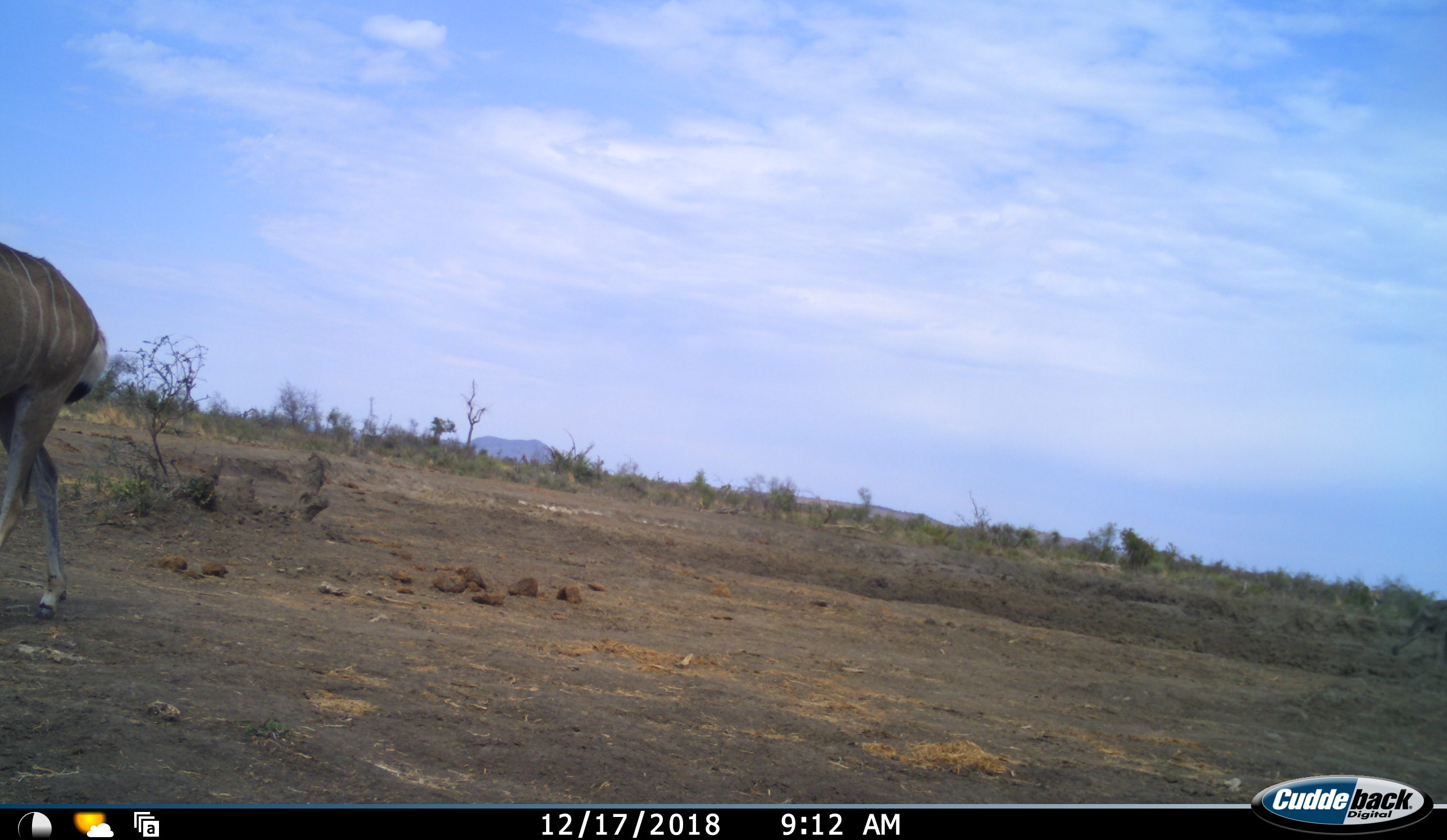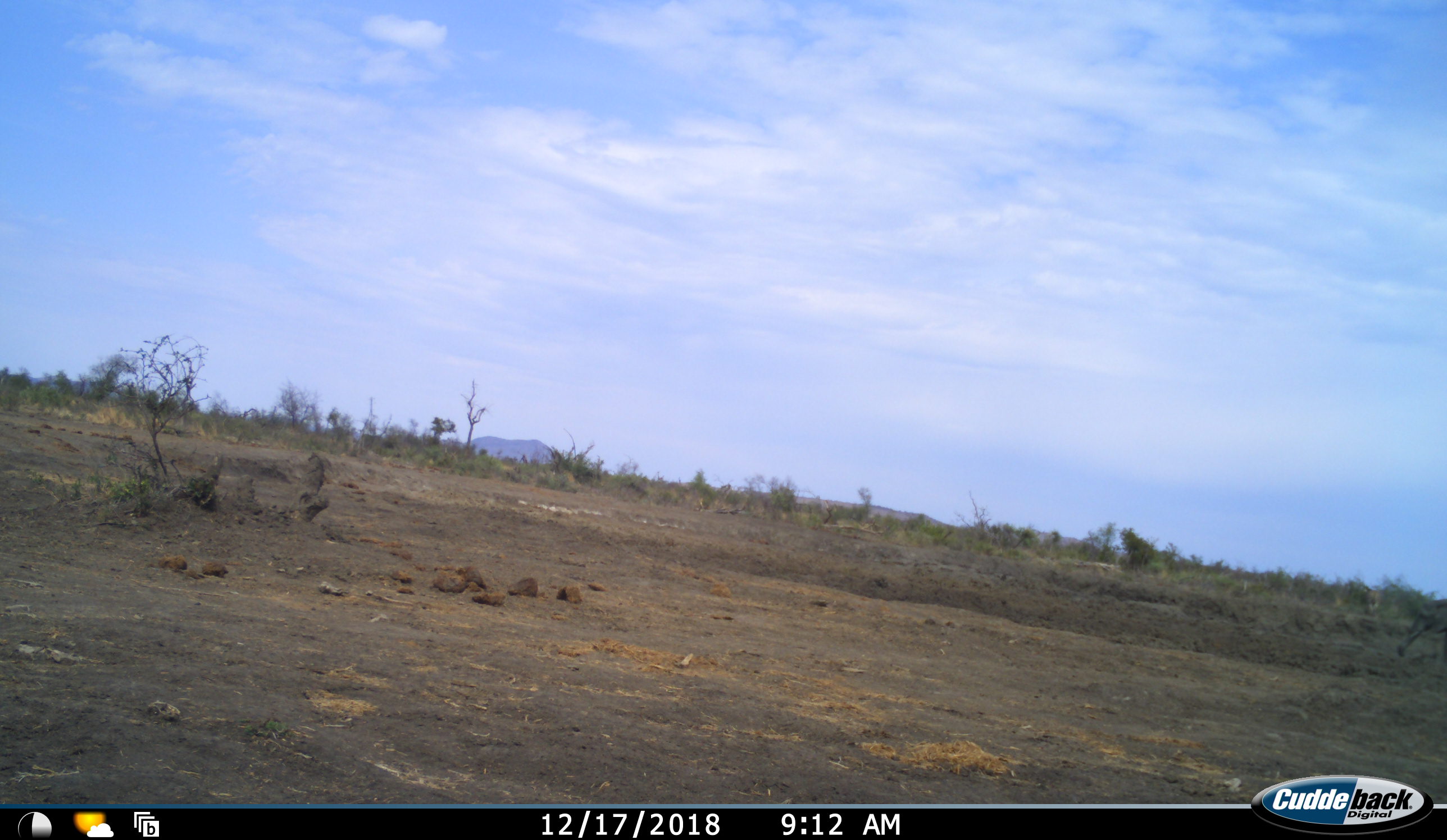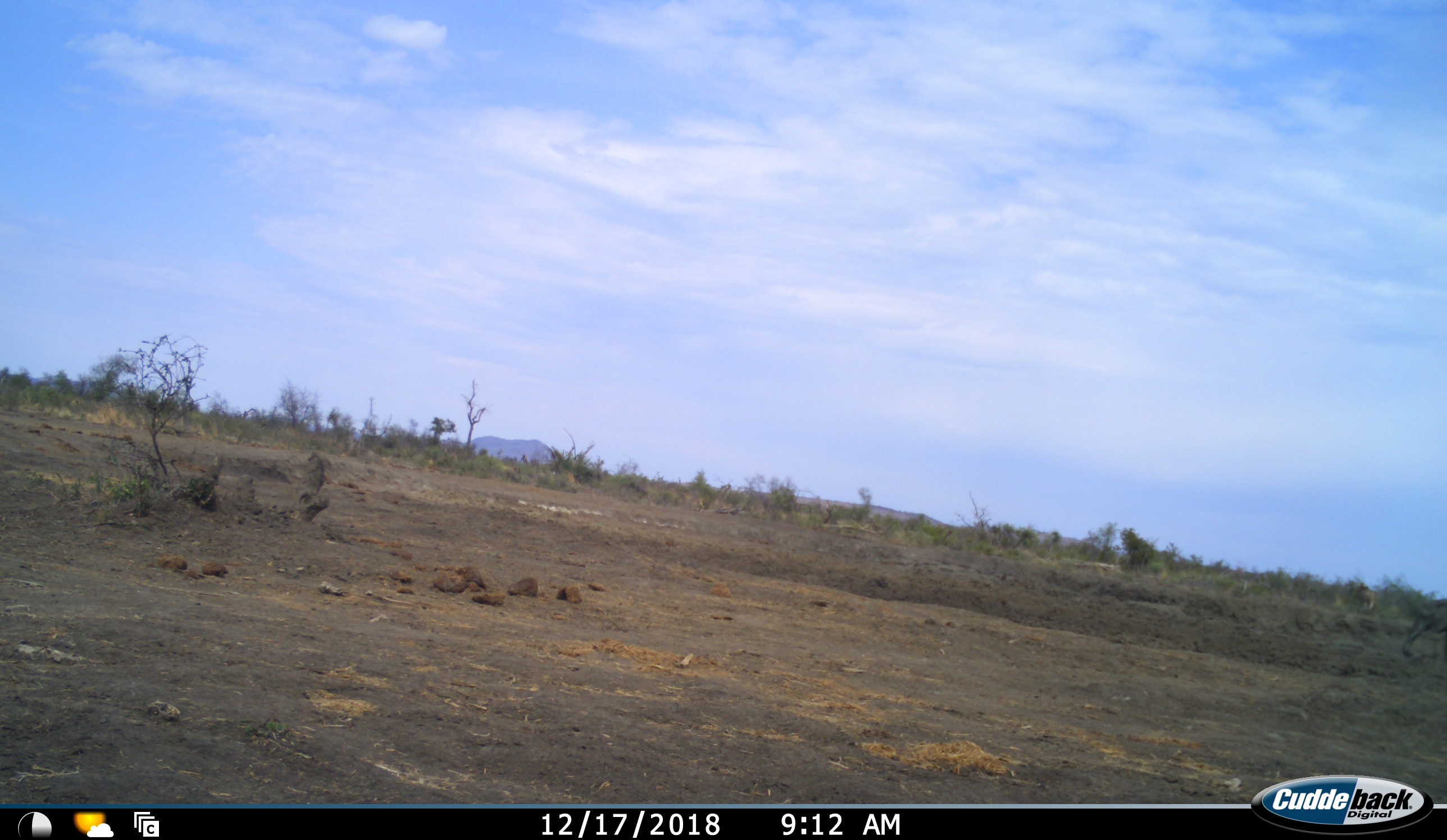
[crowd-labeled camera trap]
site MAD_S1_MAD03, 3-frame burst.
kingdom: Animalia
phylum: Chordata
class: Mammalia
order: Artiodactyla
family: Bovidae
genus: Tragelaphus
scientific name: Tragelaphus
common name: kudu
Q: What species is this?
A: Kudu (Tragelaphus).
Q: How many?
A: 1.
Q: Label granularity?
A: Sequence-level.